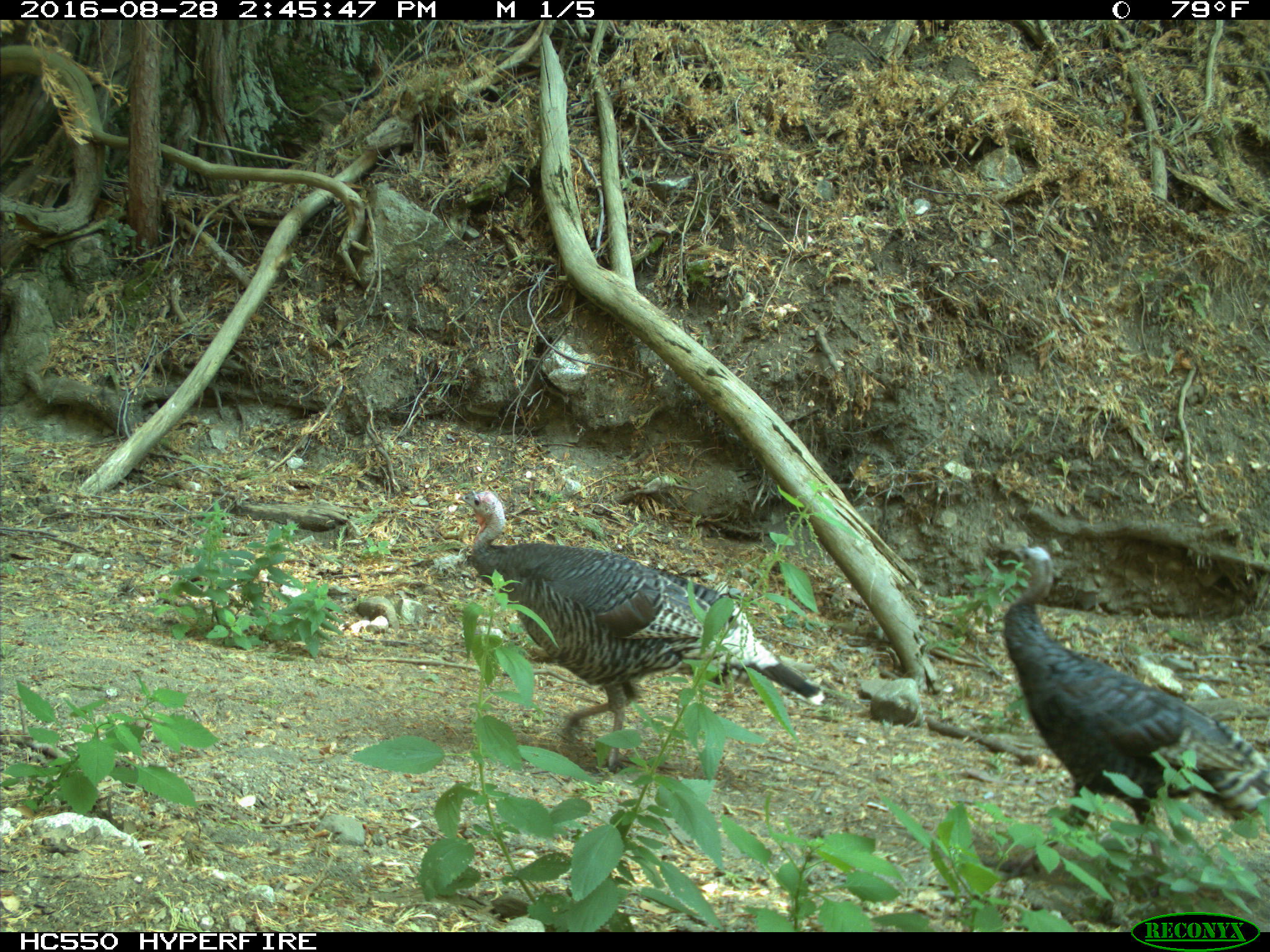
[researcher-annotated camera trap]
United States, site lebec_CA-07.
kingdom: Animalia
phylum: Chordata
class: Aves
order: Galliformes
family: Phasianidae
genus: Meleagris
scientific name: Meleagris gallopavo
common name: wild turkey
Meleagris gallopavo (wild turkey).